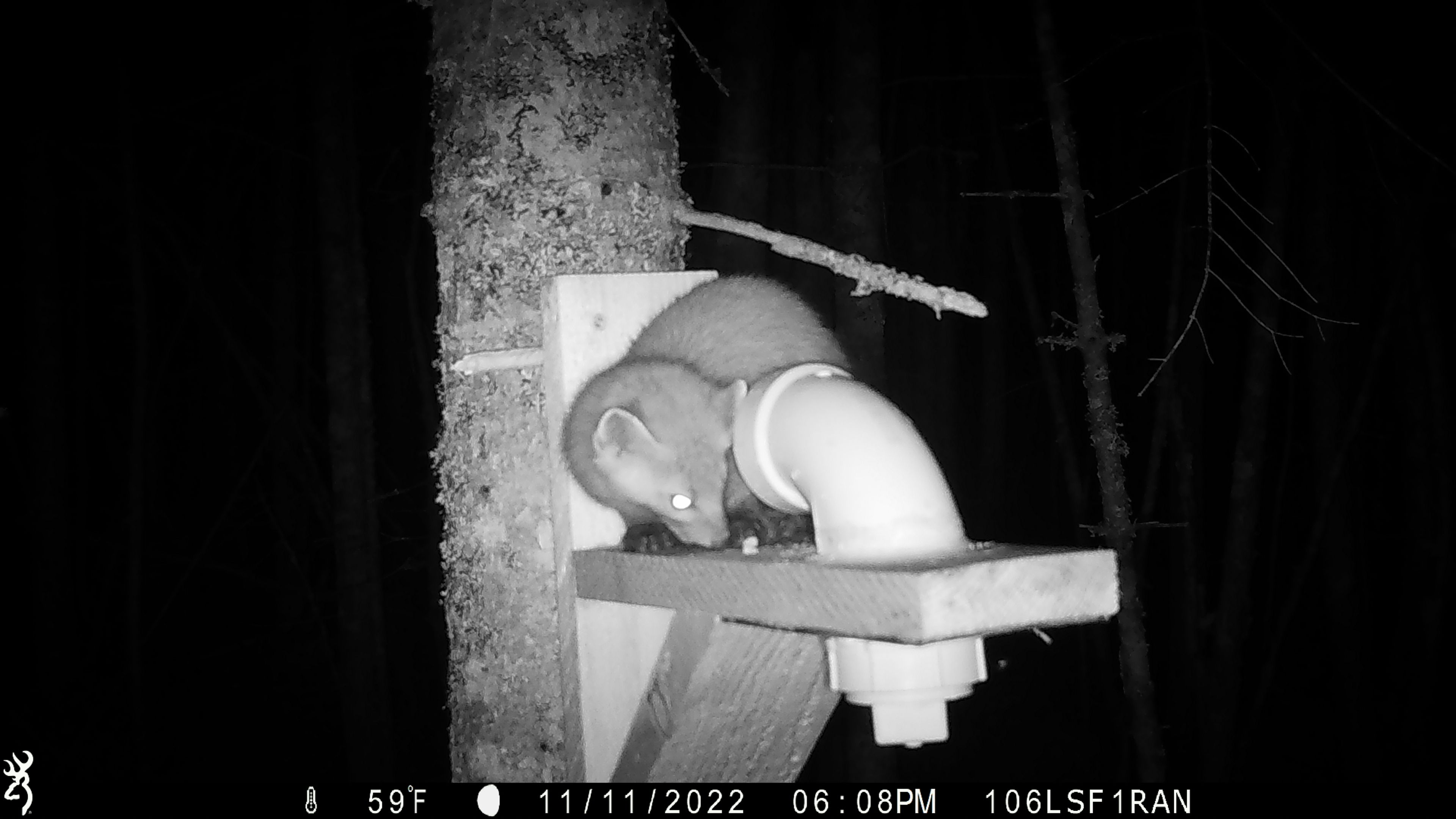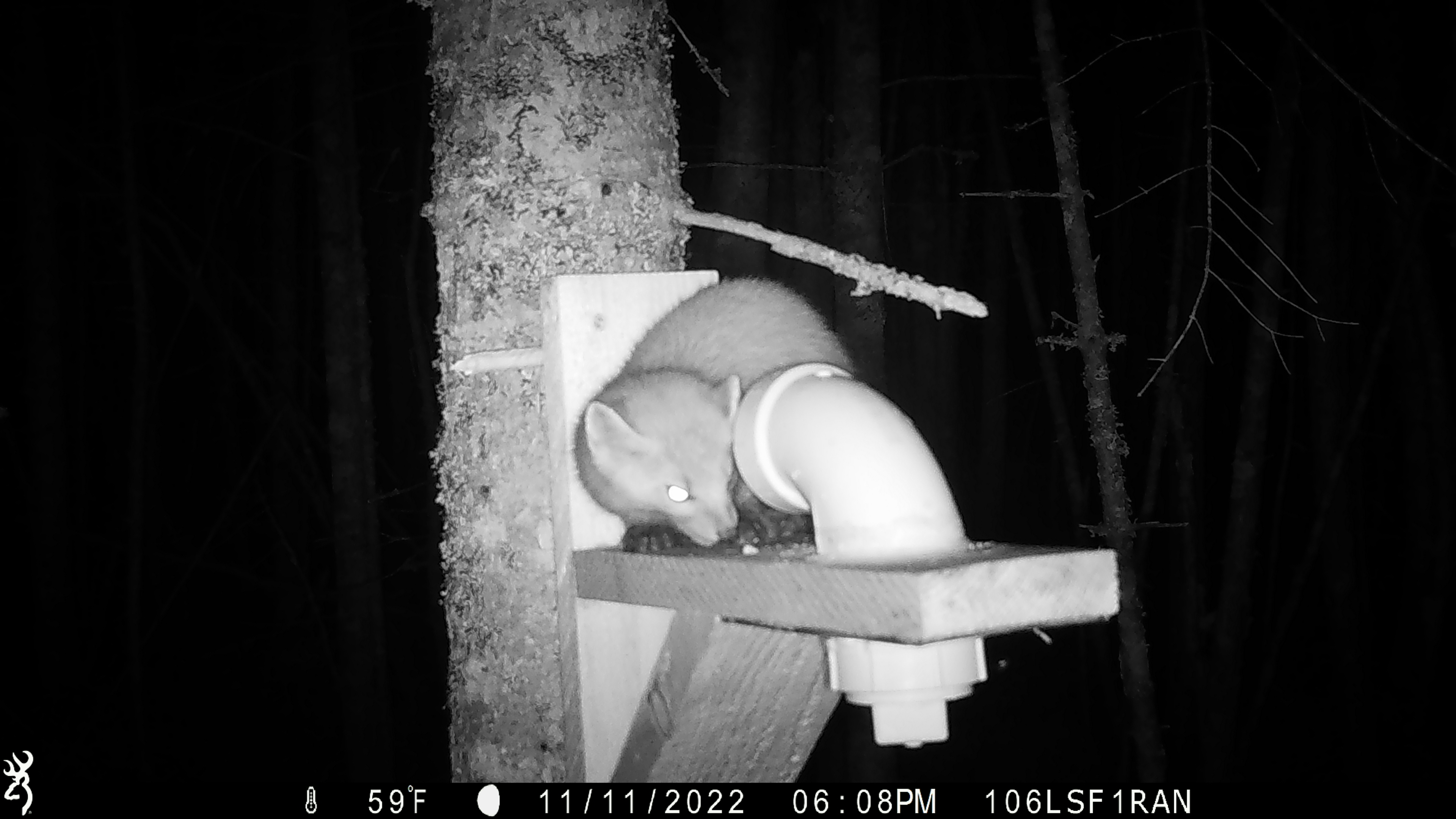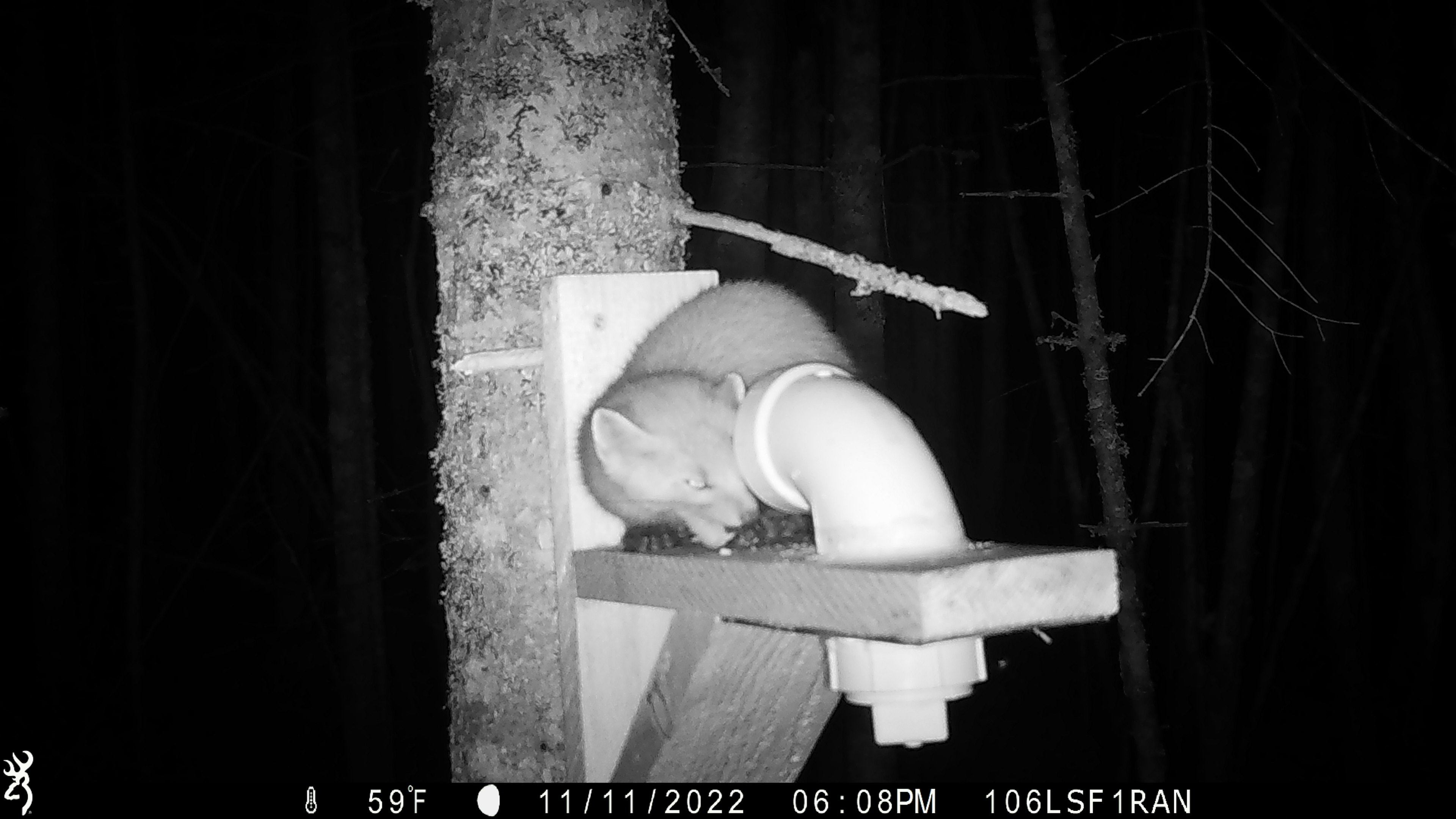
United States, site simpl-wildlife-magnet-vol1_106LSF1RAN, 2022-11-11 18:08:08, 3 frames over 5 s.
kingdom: Animalia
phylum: Chordata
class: Mammalia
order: Carnivora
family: Mustelidae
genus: Martes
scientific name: Martes americana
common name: american marten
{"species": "american marten (Martes americana)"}